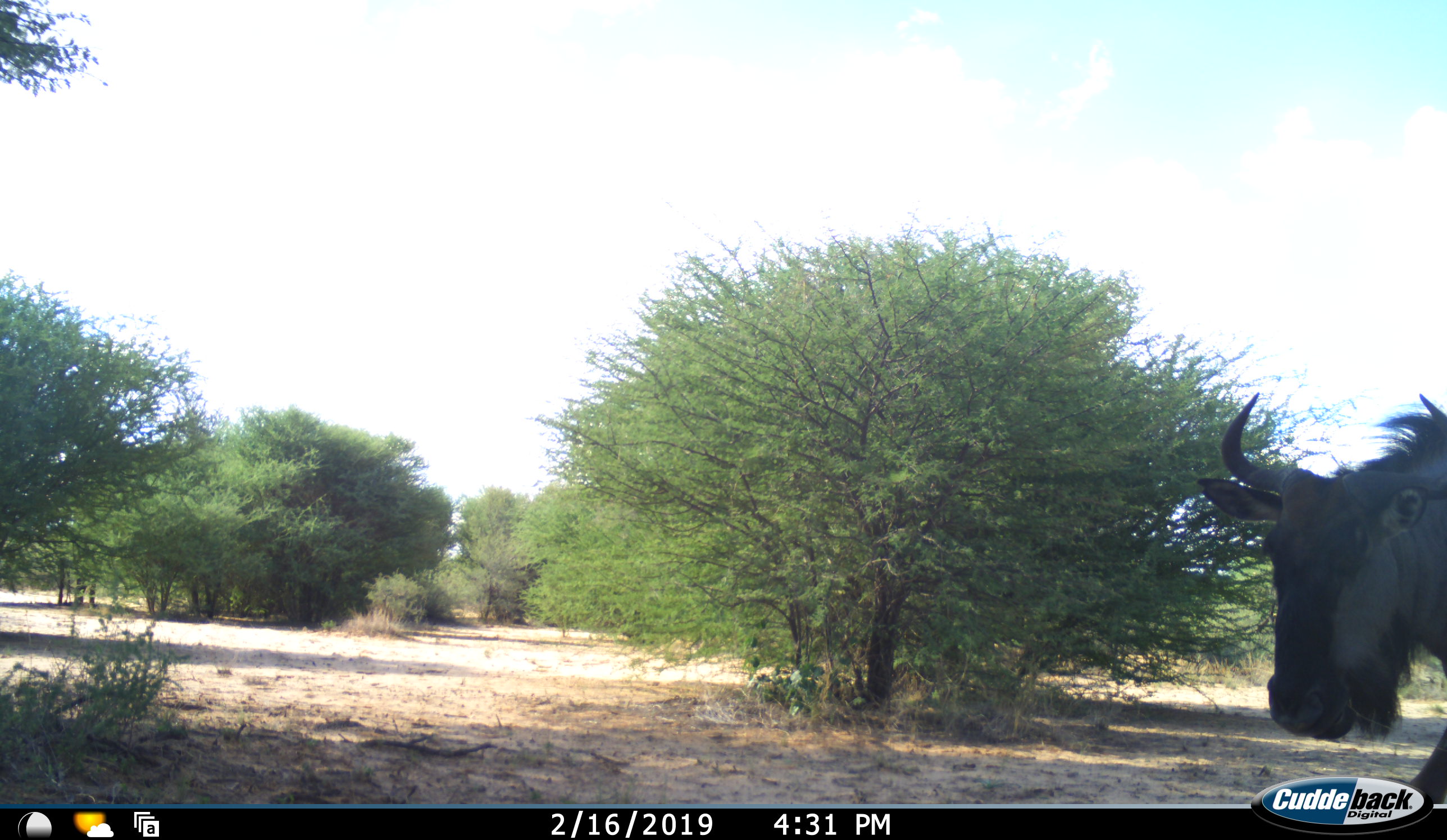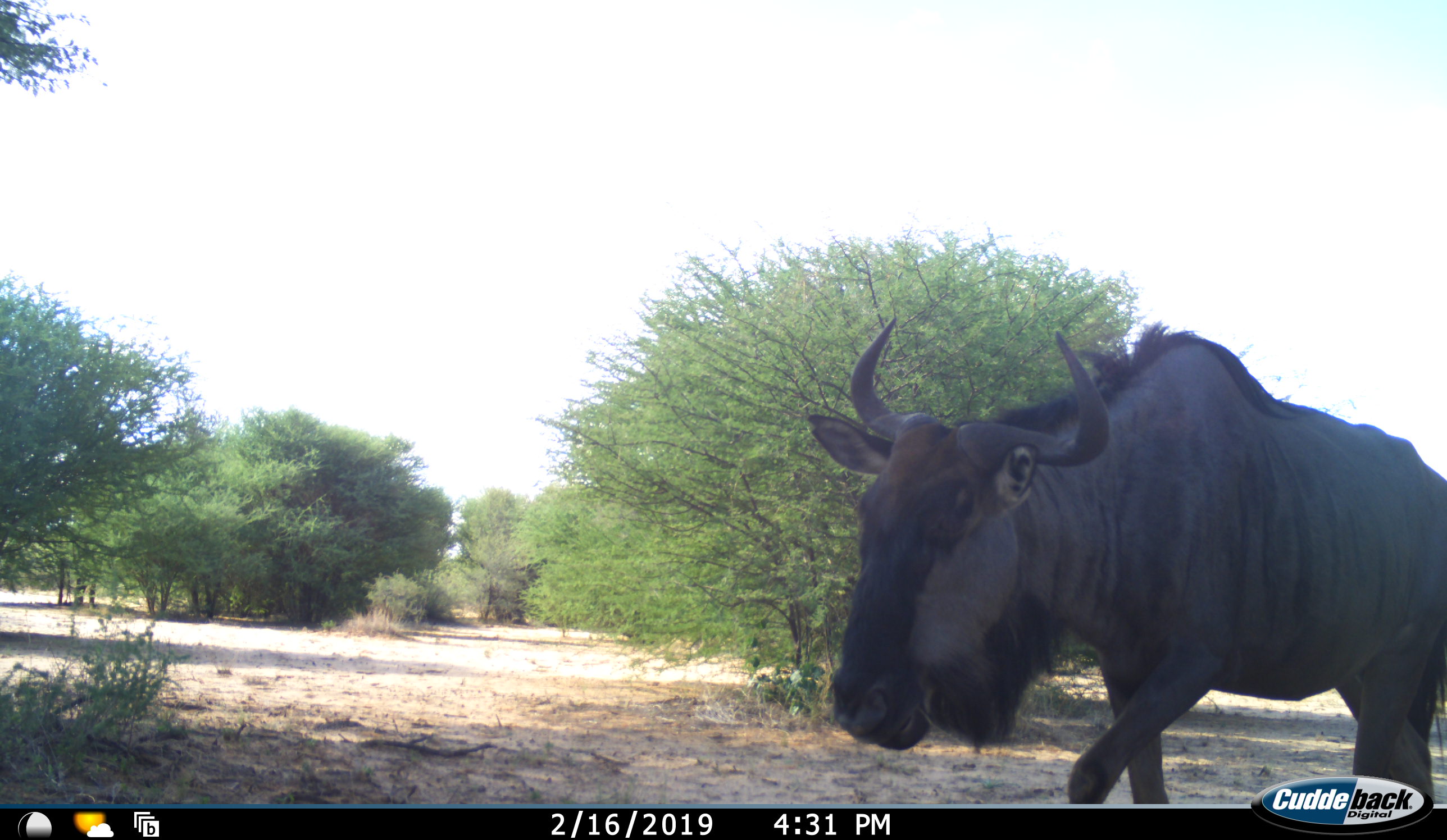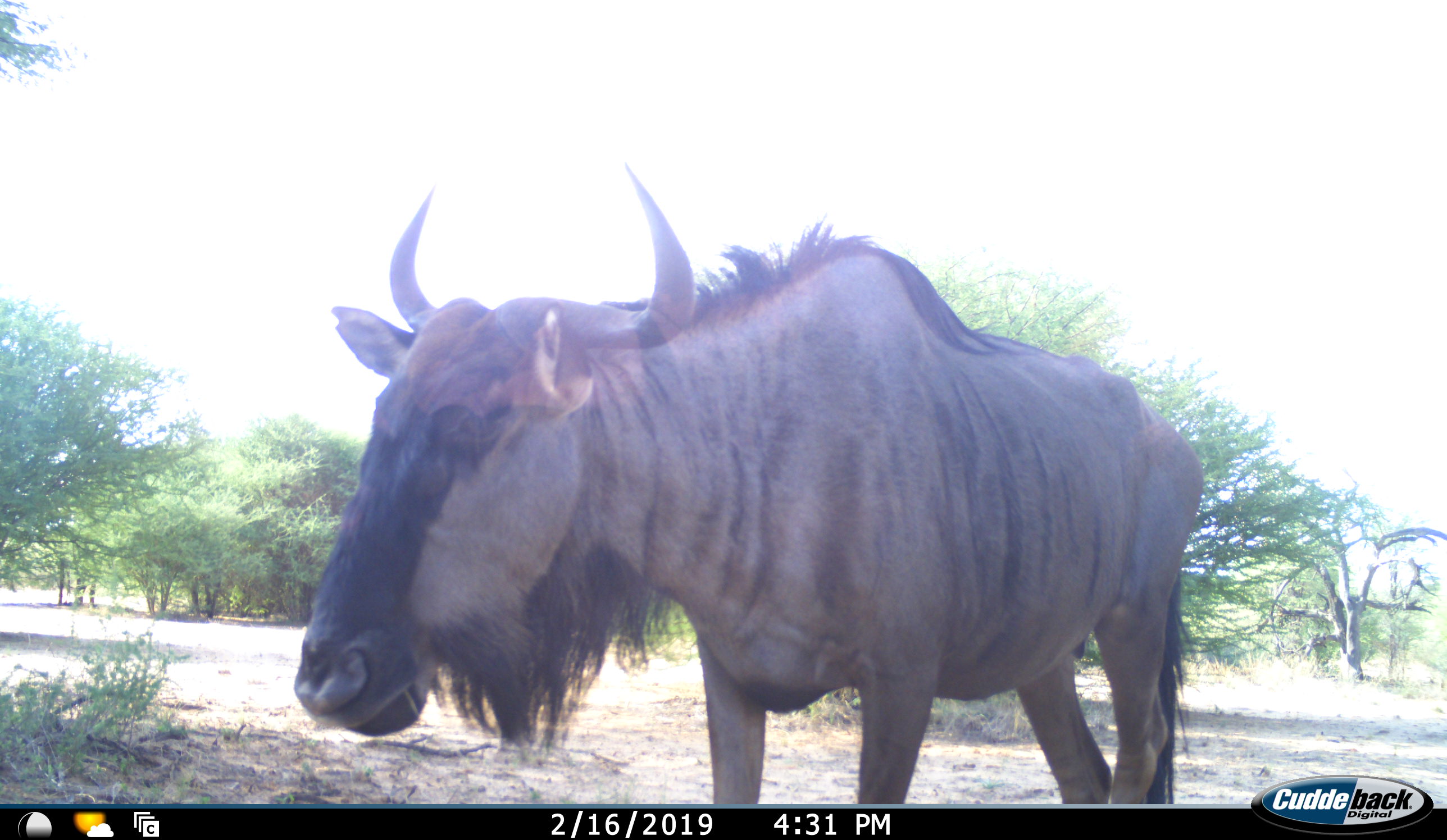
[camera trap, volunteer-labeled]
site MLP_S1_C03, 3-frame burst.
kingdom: Animalia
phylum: Chordata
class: Mammalia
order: Artiodactyla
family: Bovidae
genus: Connochaetes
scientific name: Connochaetes taurinus taurinus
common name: blue wildebeest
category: wildebeestblue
Wildebeestblue (blue wildebeest) (Connochaetes taurinus taurinus), count 1. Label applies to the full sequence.